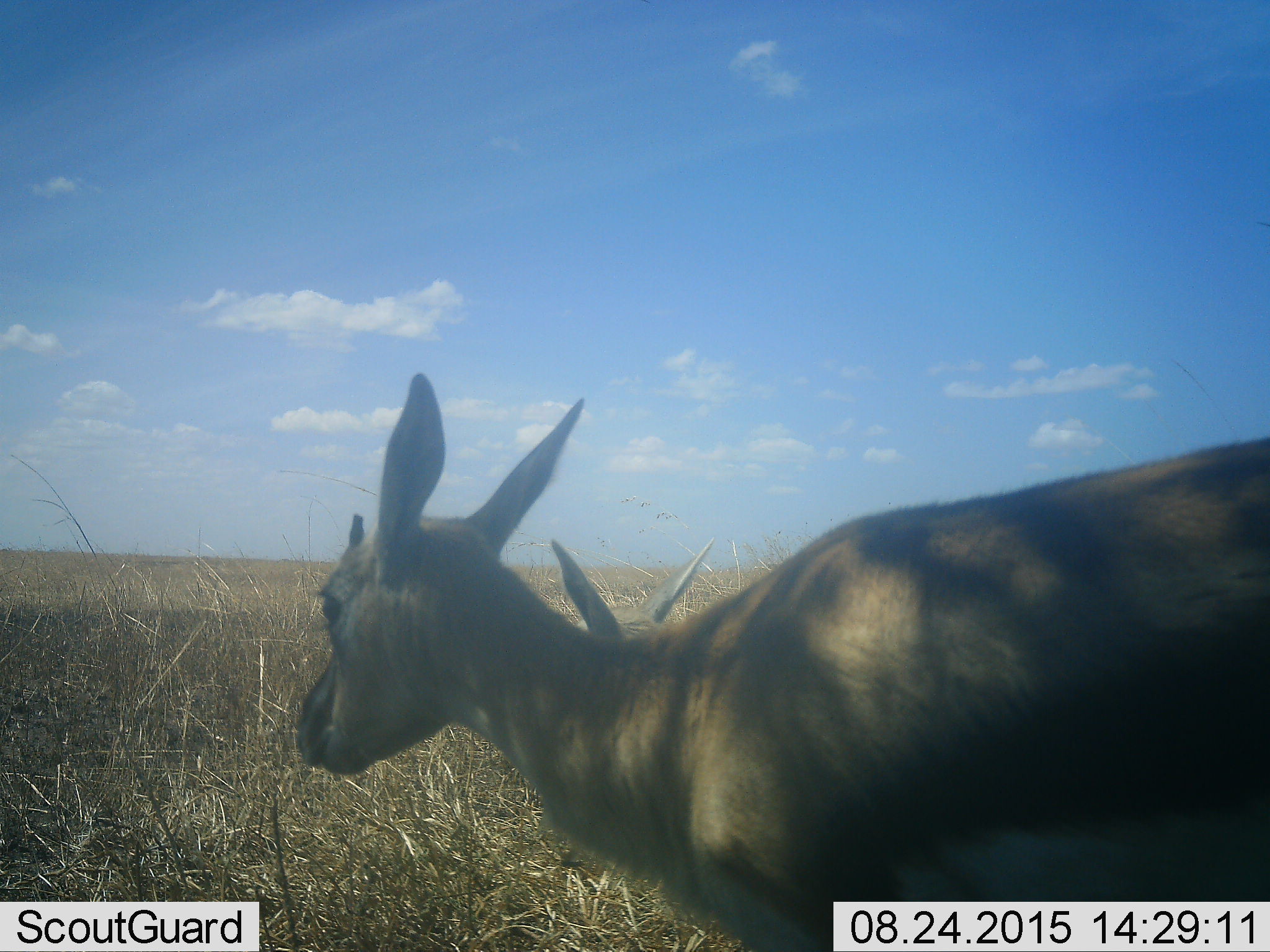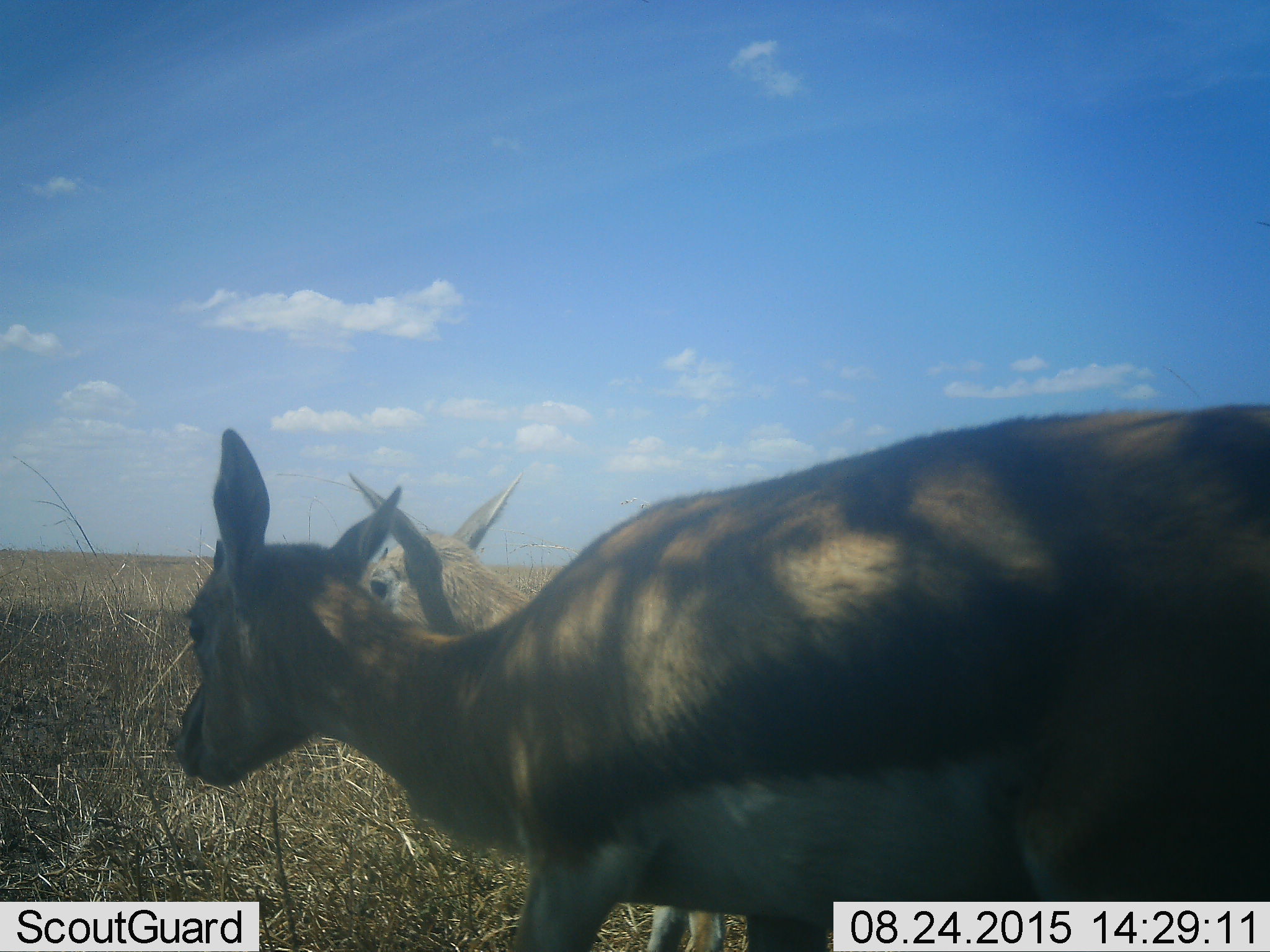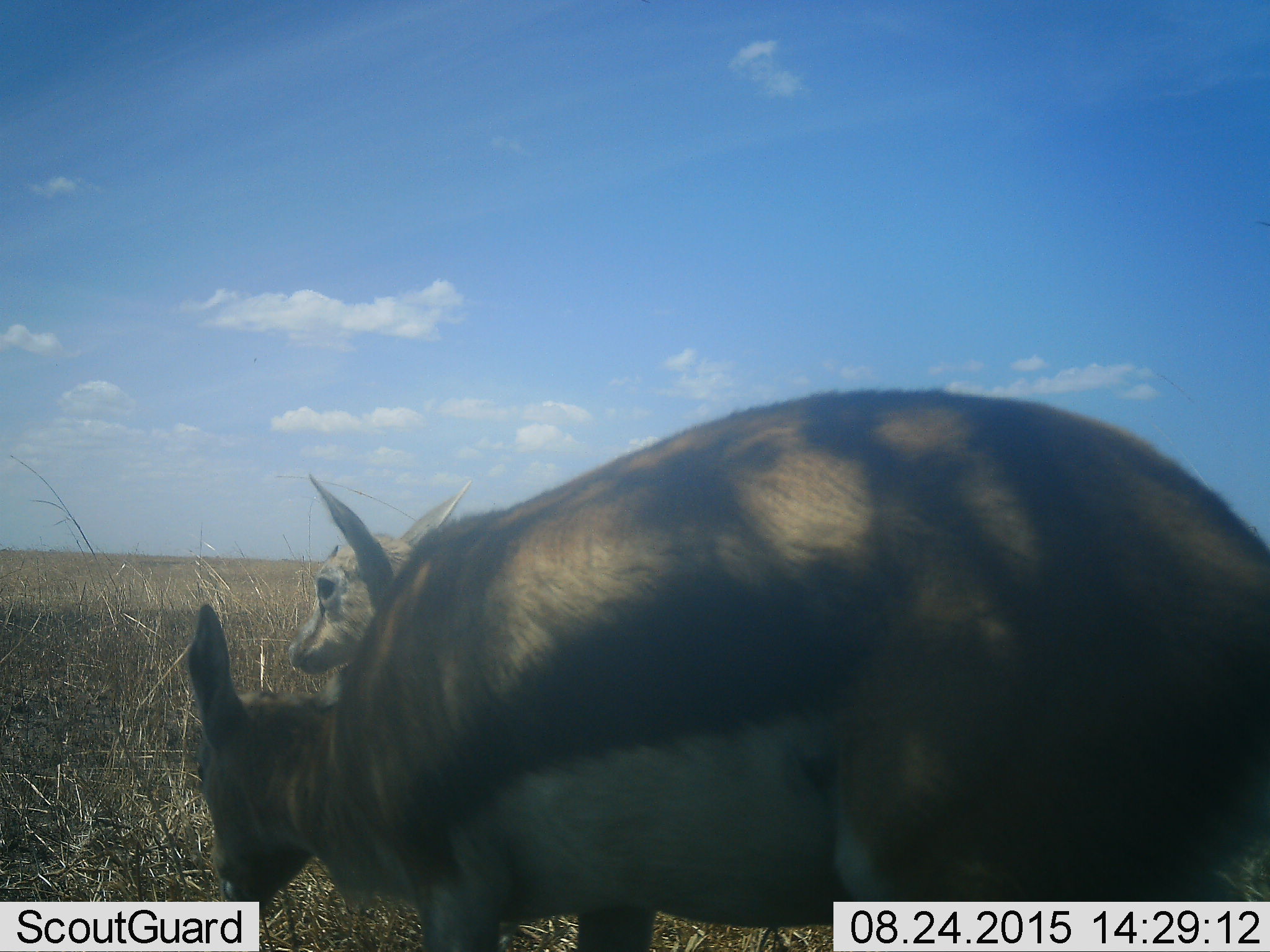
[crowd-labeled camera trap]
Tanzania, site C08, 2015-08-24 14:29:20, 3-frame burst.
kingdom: Animalia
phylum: Chordata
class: Mammalia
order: Artiodactyla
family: Bovidae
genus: Eudorcas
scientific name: Eudorcas thomsonii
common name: thomson's gazelle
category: gazellethomsons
Gazellethomsons (thomson's gazelle) (Eudorcas thomsonii), count 2. Behavior (volunteer vote fractions): standing 21%, resting 0%, moving 79%, interacting 0%. Young present (vote fraction): 43%. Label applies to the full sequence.